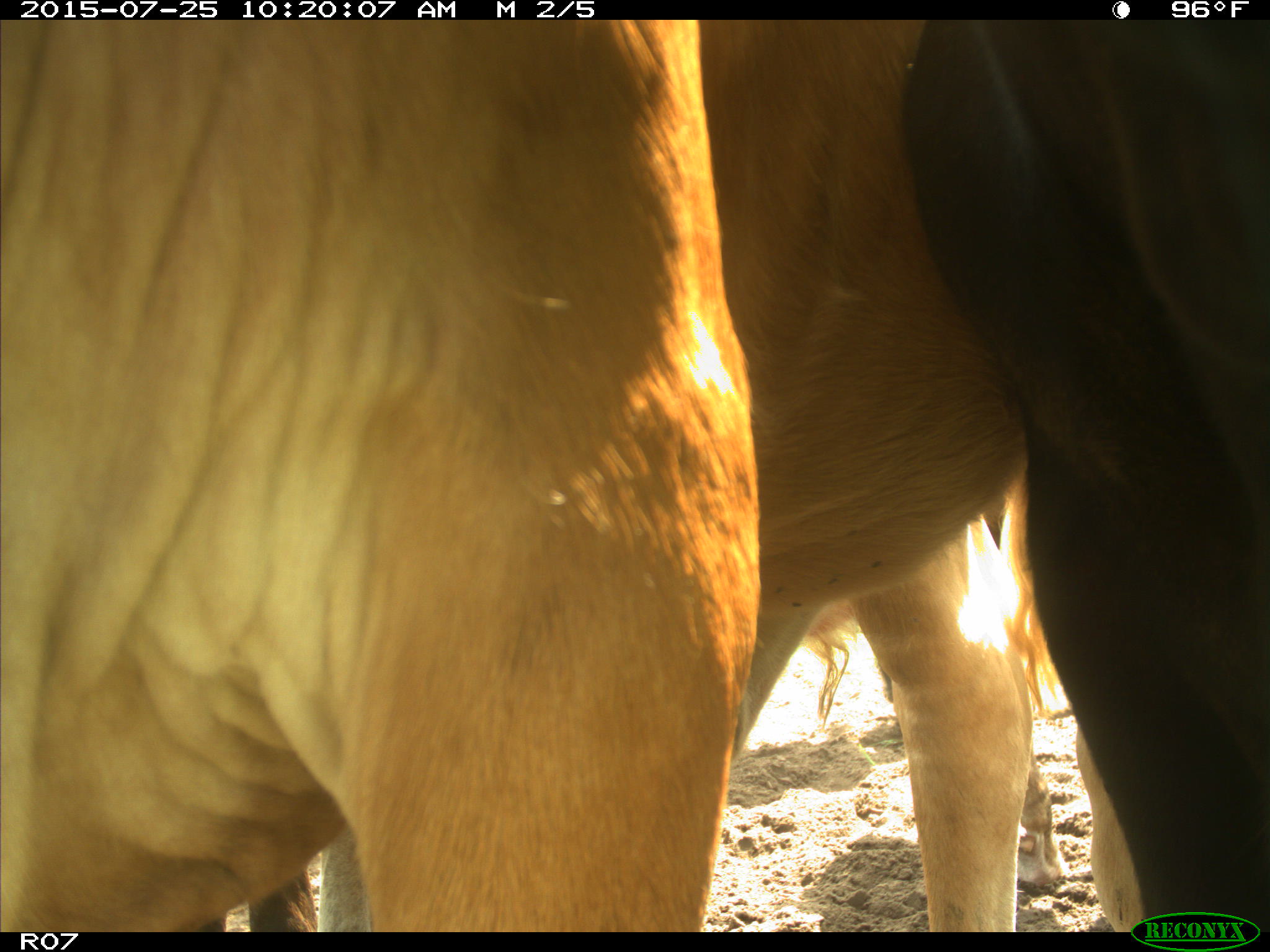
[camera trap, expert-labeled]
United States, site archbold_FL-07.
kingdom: Animalia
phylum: Chordata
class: Mammalia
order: Artiodactyla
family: Bovidae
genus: Bos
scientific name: Bos taurus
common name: domestic cow